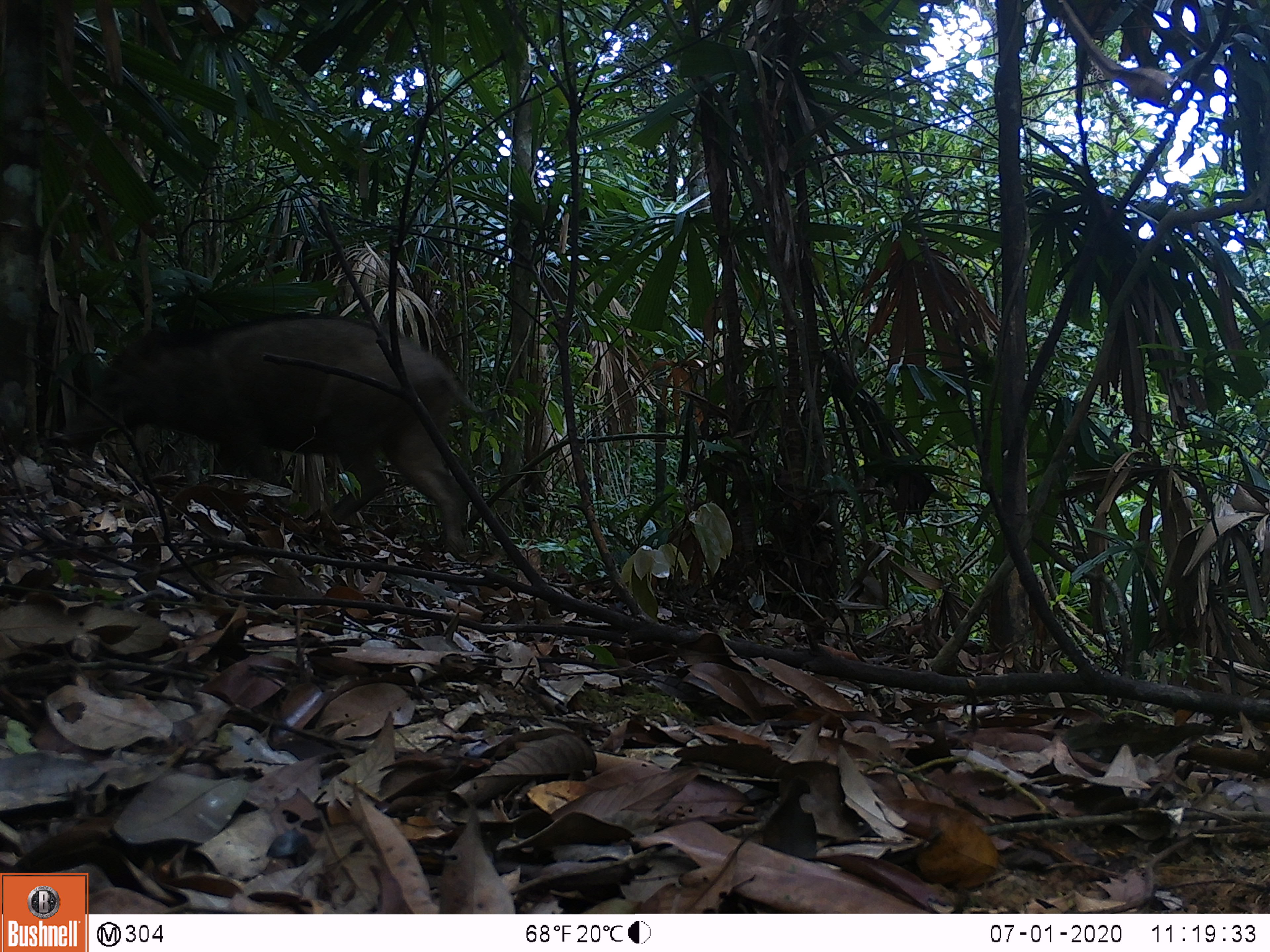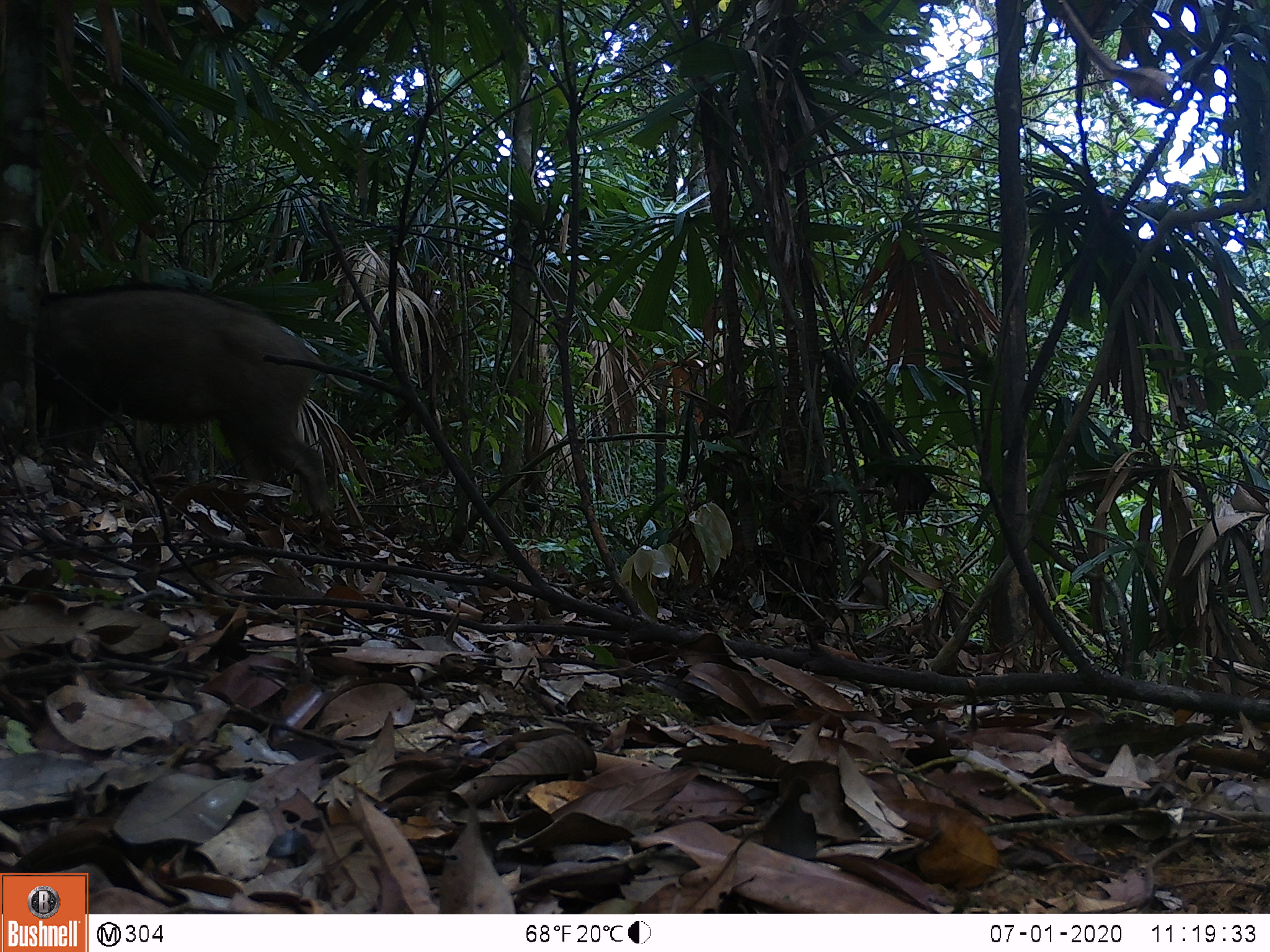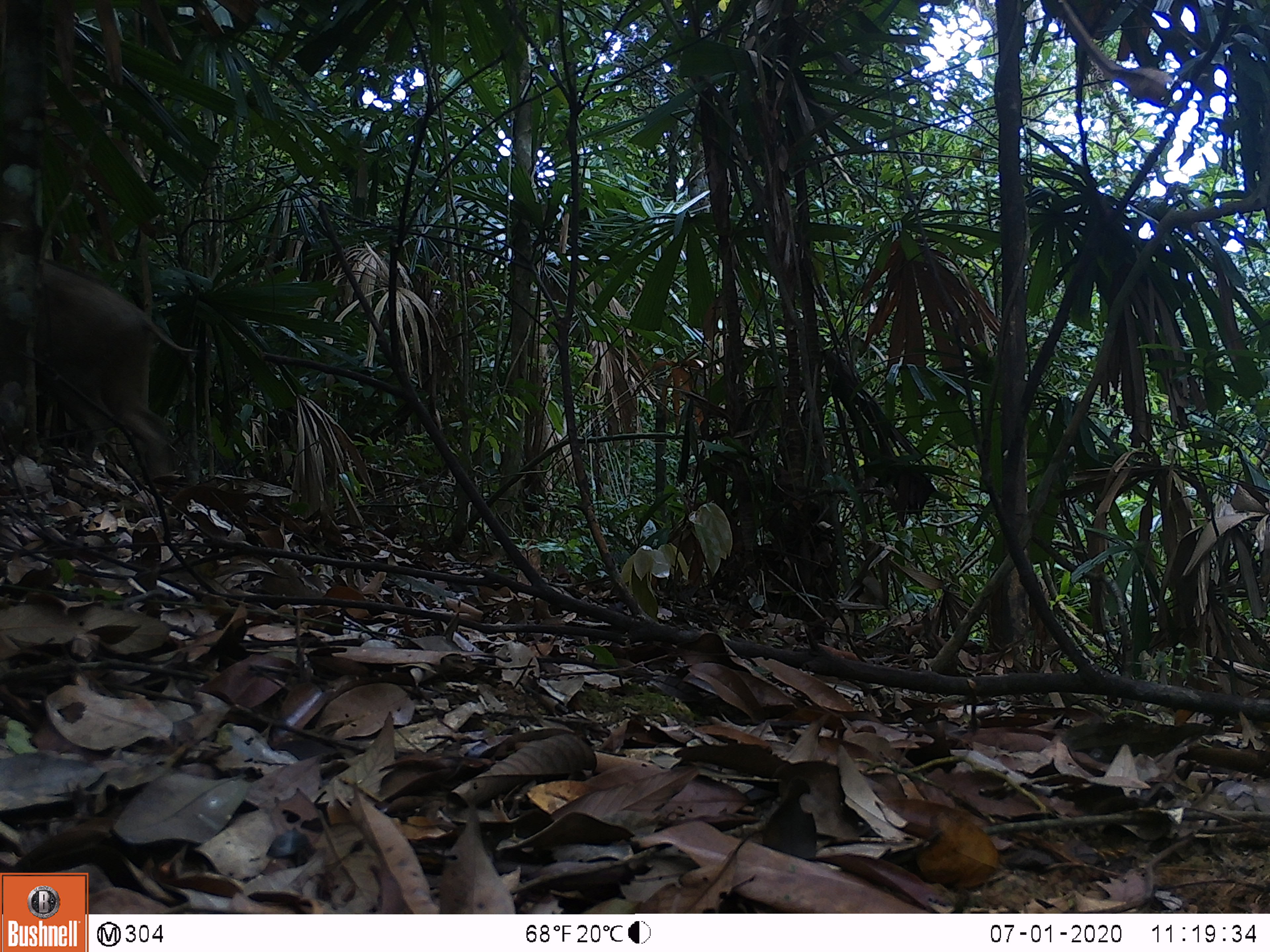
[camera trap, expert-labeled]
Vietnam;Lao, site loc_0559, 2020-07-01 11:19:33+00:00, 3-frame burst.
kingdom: Animalia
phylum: Chordata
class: Mammalia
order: Artiodactyla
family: Suidae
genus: Sus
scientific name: Sus scrofa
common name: eurasian wild pig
Eurasian wild pig (Sus scrofa). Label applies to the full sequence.